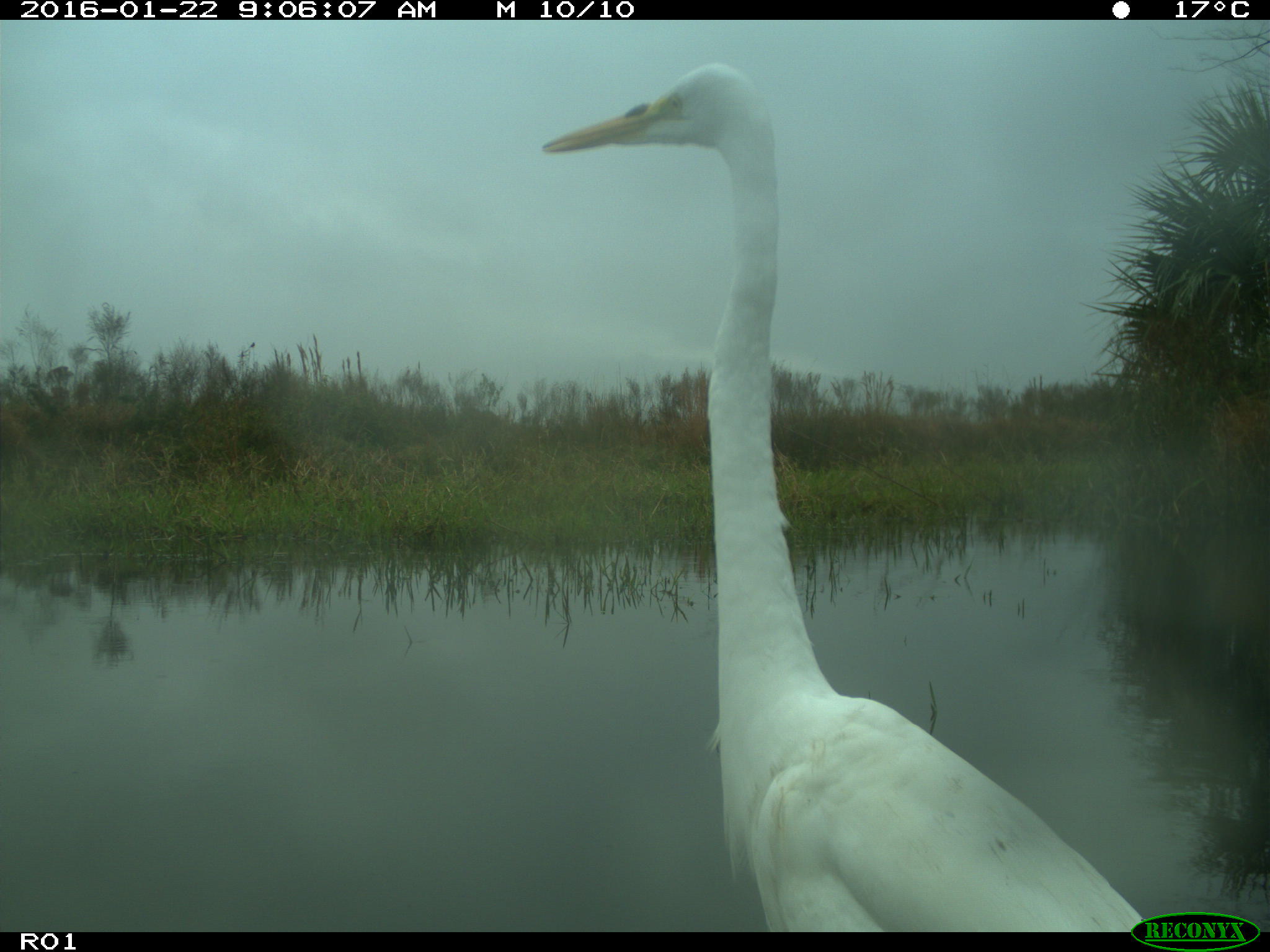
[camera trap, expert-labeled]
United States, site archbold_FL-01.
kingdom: Animalia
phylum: Chordata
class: Aves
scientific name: Aves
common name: birds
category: unidentified bird